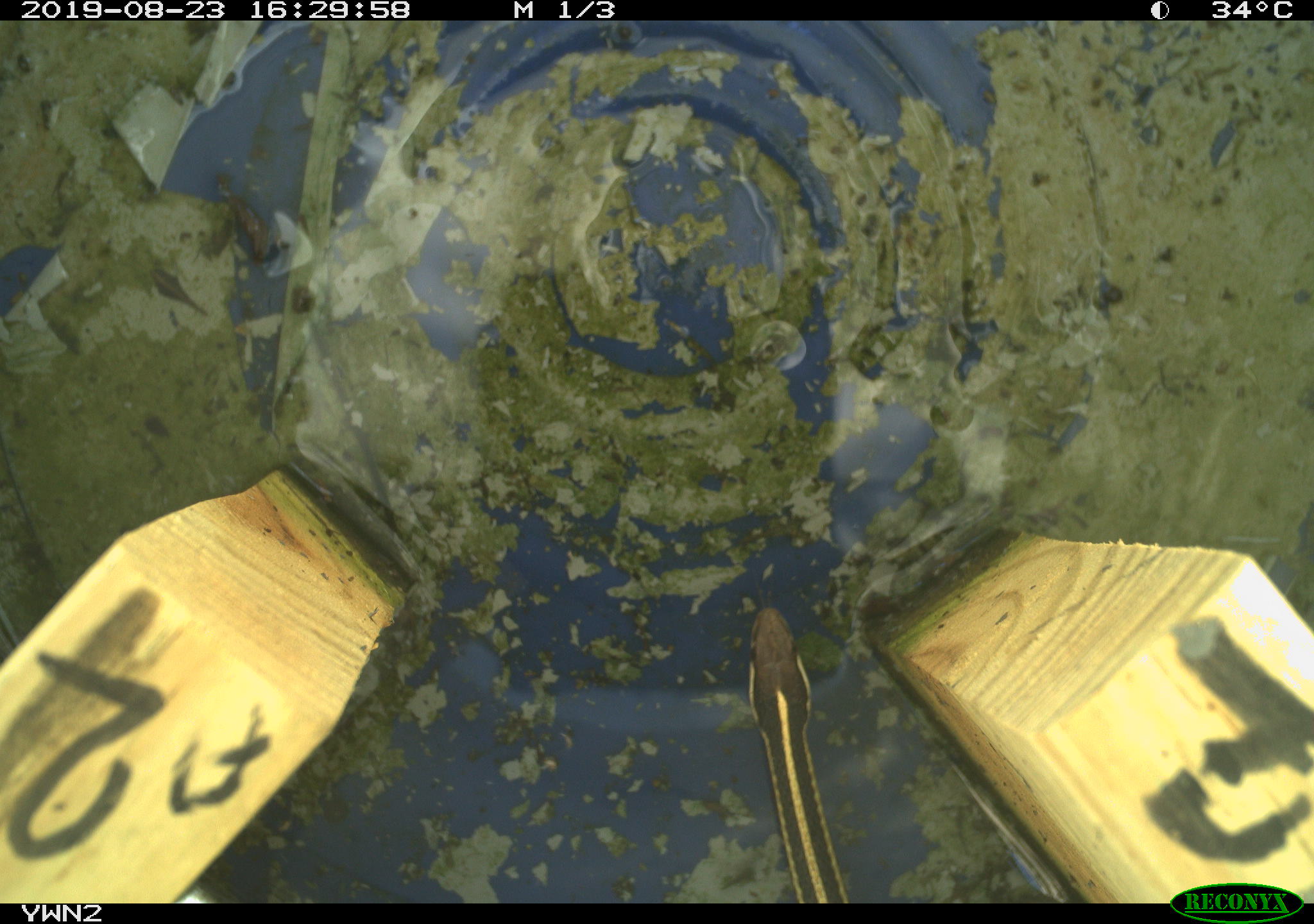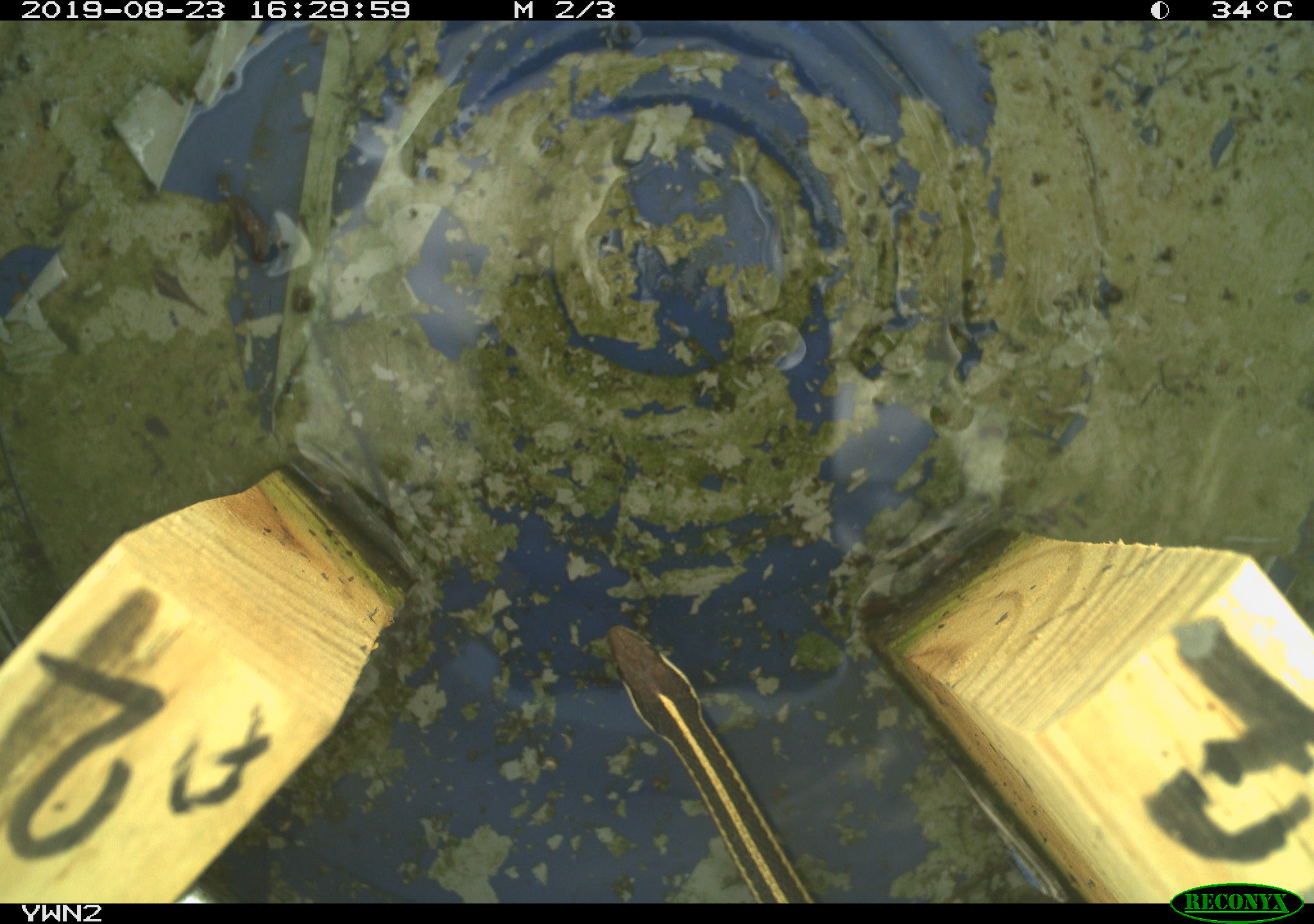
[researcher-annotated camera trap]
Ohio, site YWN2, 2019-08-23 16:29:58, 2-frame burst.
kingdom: Animalia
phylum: Chordata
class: Reptilia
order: Squamata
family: Colubridae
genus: Thamnophis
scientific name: Thamnophis sirtalis sirtalis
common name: eastern gartersnake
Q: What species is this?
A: Eastern gartersnake (Thamnophis sirtalis sirtalis).